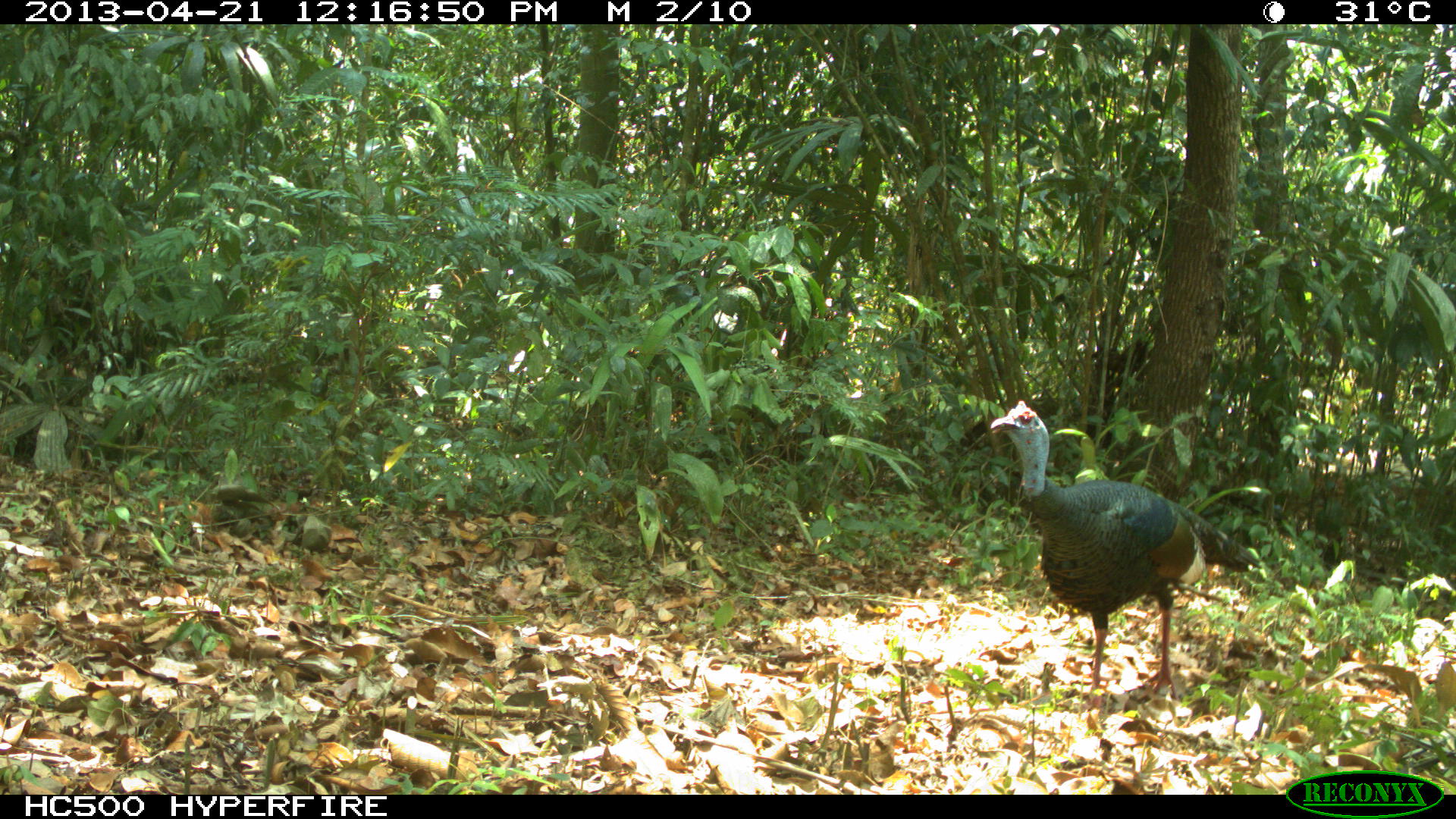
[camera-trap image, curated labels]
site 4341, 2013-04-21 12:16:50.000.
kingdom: Animalia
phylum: Chordata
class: Aves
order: Galliformes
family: Phasianidae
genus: Meleagris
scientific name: Meleagris ocellata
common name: ocellated turkey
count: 1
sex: male